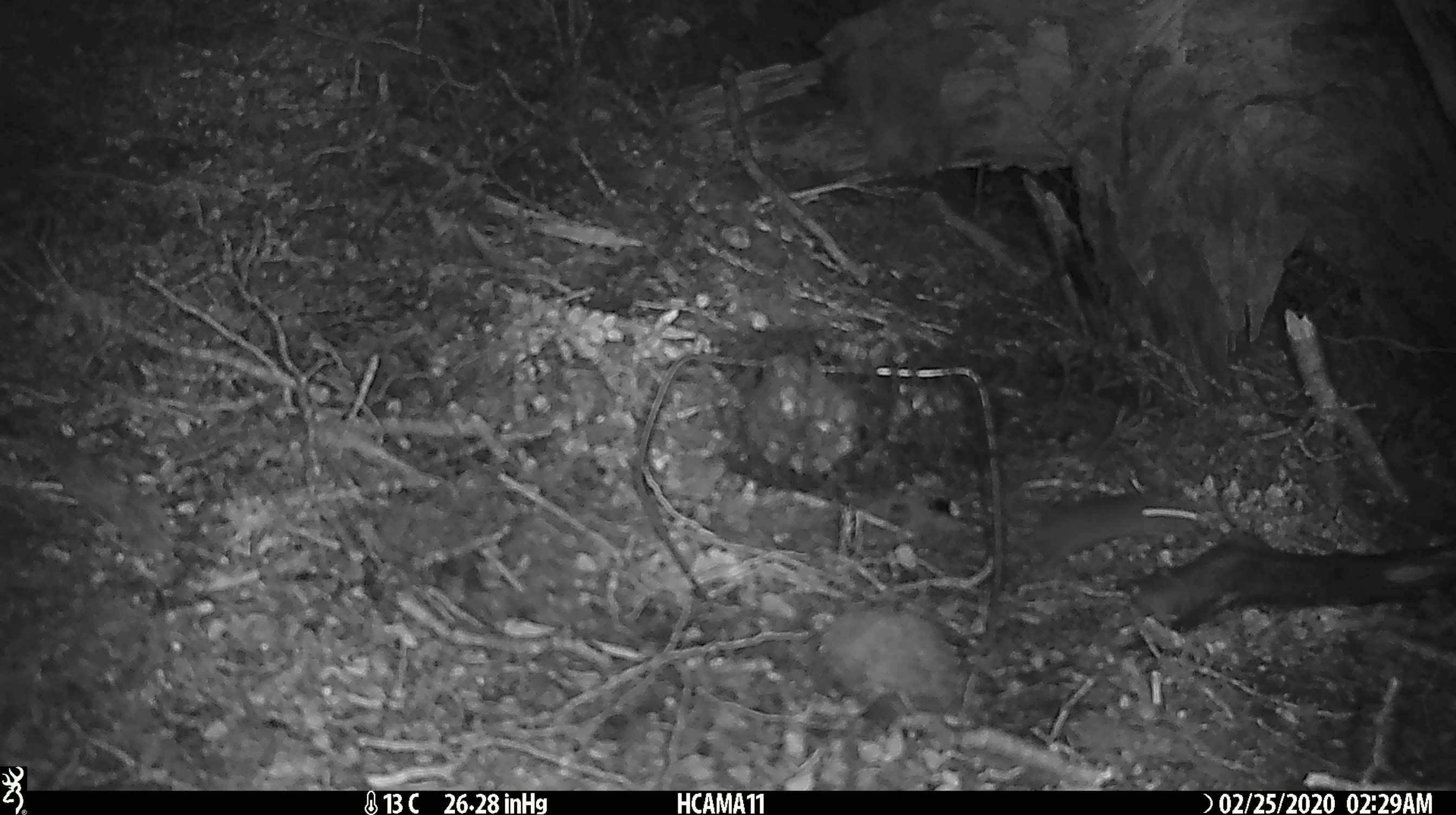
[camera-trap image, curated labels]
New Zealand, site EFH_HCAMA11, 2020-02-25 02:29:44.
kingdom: Animalia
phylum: Chordata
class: Mammalia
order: Rodentia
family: Muridae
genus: Mus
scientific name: Mus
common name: mouse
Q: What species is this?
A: Mouse (Mus).